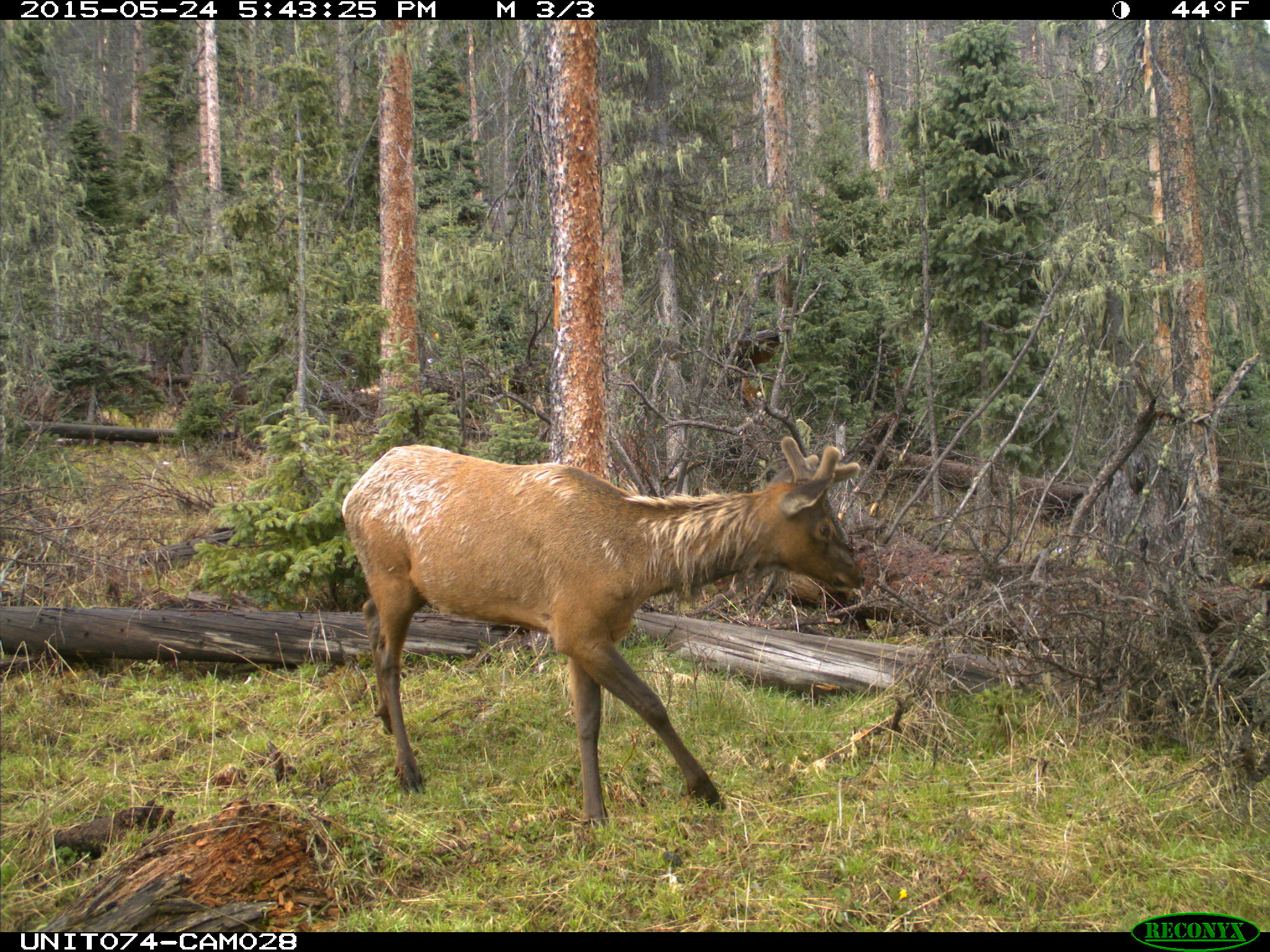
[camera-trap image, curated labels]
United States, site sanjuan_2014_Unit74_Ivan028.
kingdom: Animalia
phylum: Chordata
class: Mammalia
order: Artiodactyla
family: Cervidae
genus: Cervus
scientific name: Cervus elaphus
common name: red deer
Cervus elaphus (red deer).